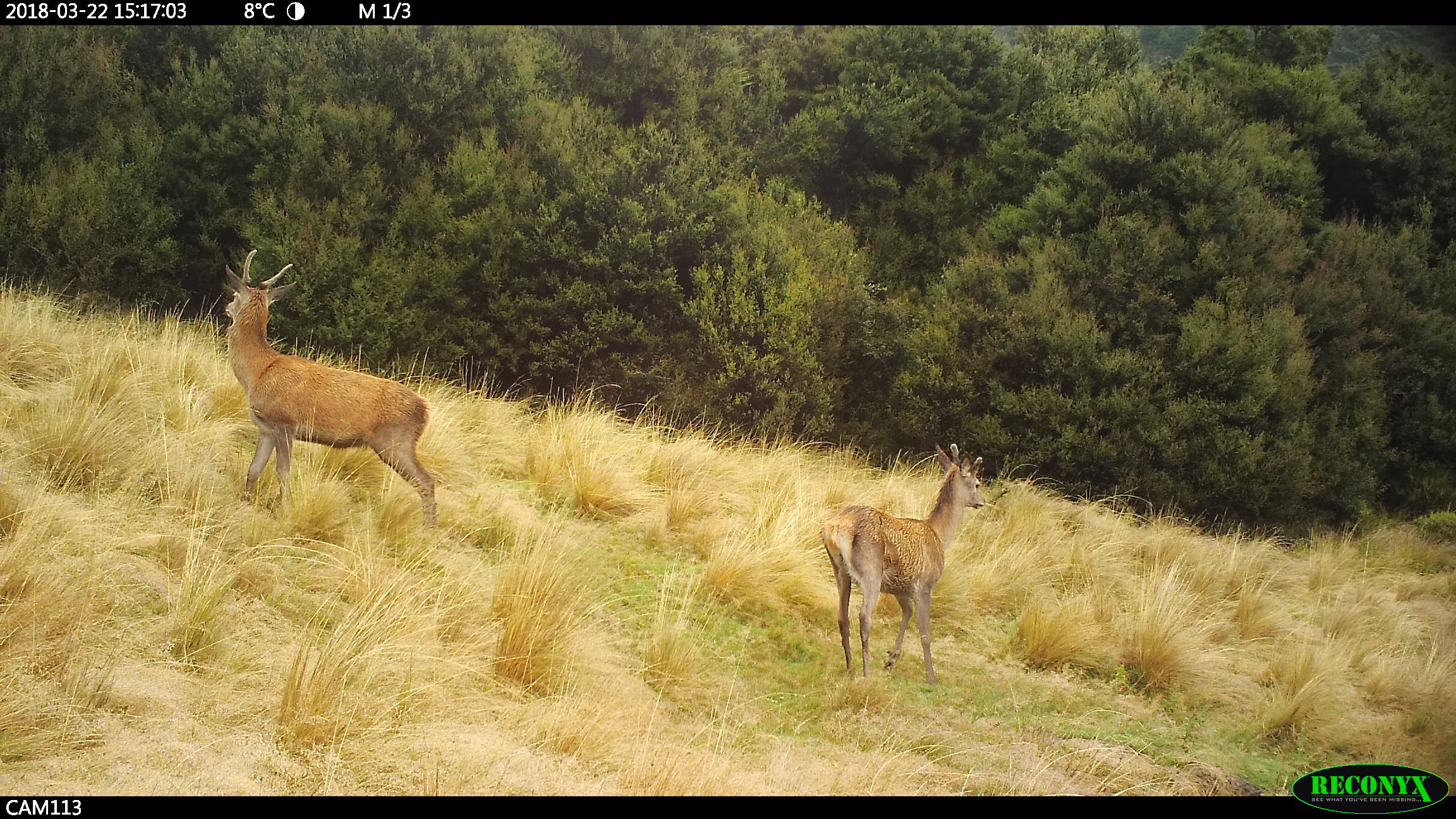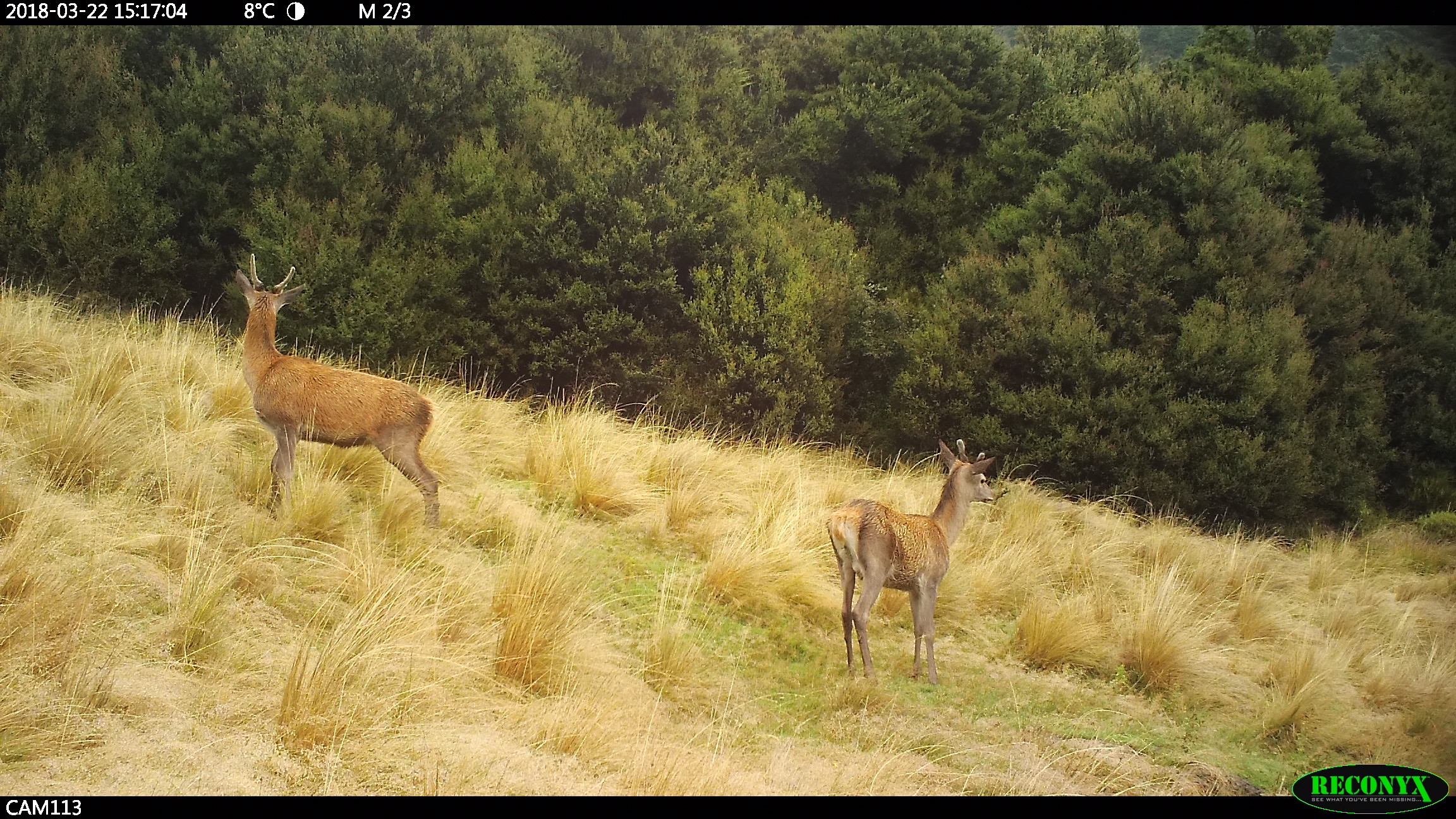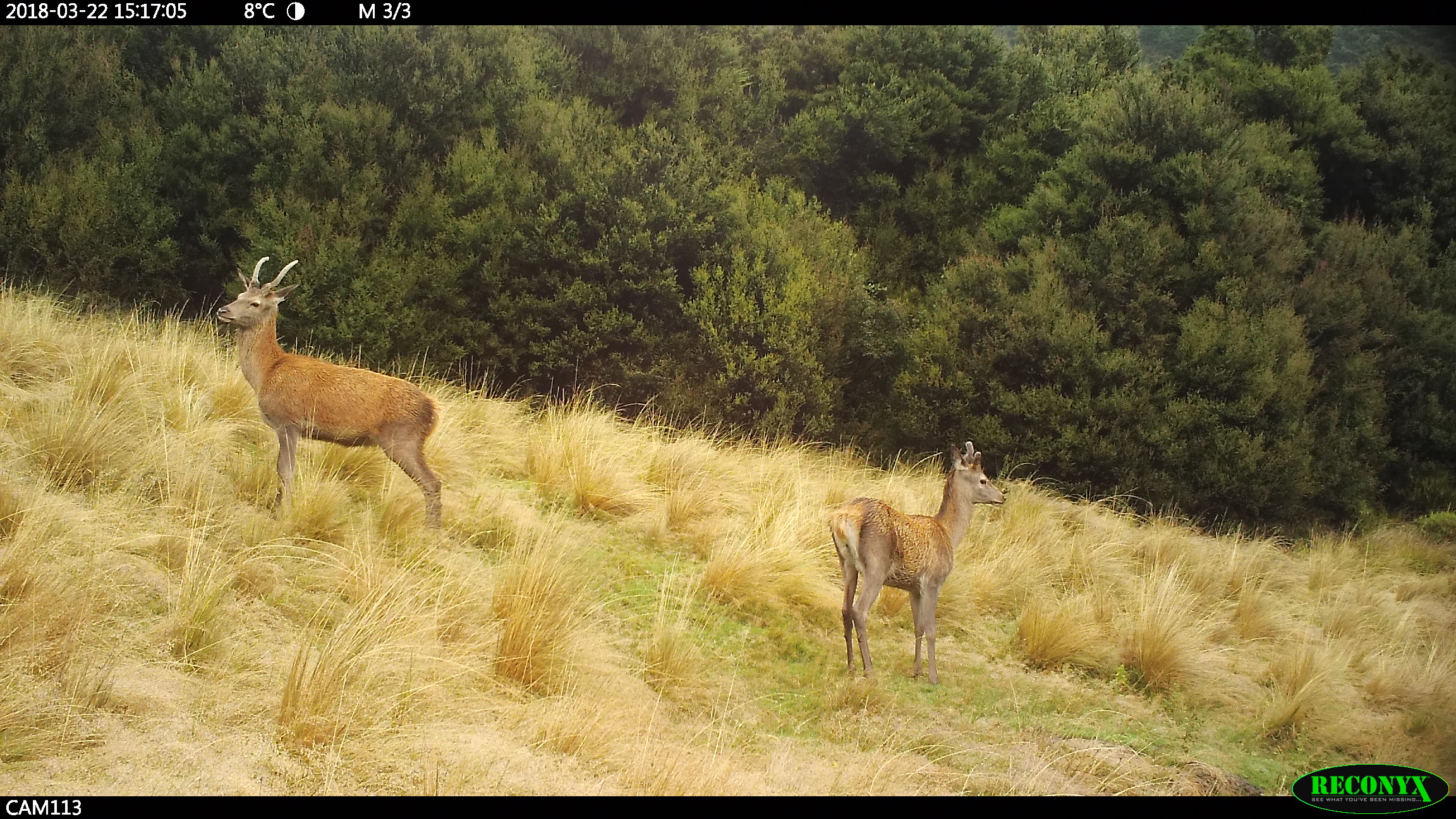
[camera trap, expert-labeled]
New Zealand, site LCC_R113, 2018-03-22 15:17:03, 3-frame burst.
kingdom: Animalia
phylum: Chordata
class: Mammalia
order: Artiodactyla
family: Cervidae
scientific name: Cervidae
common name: deer